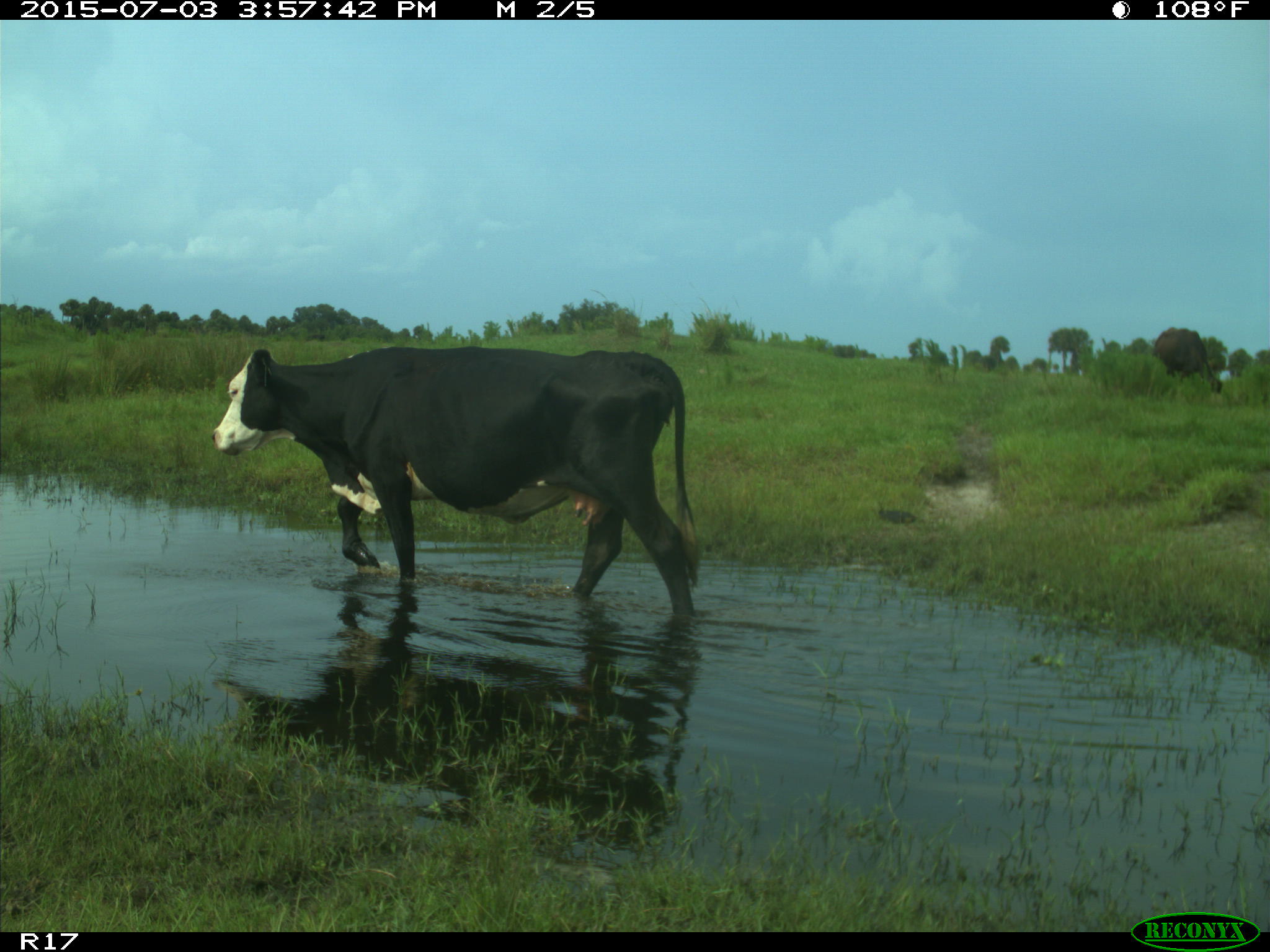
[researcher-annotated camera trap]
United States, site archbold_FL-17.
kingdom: Animalia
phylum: Chordata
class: Mammalia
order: Artiodactyla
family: Bovidae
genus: Bos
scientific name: Bos taurus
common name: domestic cow